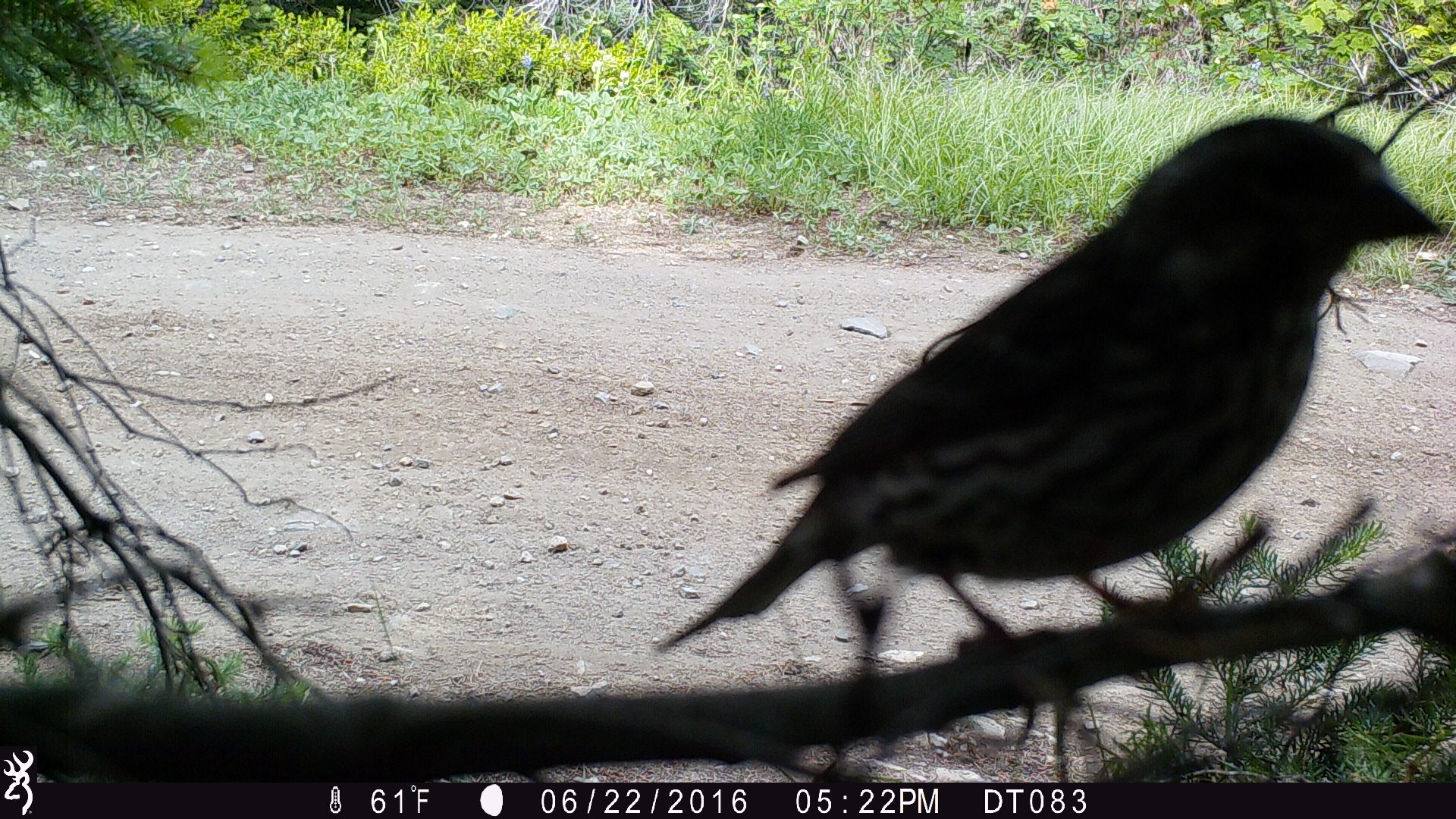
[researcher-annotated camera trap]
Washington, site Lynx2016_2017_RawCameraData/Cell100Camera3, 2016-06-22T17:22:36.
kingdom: Animalia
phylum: Chordata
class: Aves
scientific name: Aves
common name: birds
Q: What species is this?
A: Aves (birds).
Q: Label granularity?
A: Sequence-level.